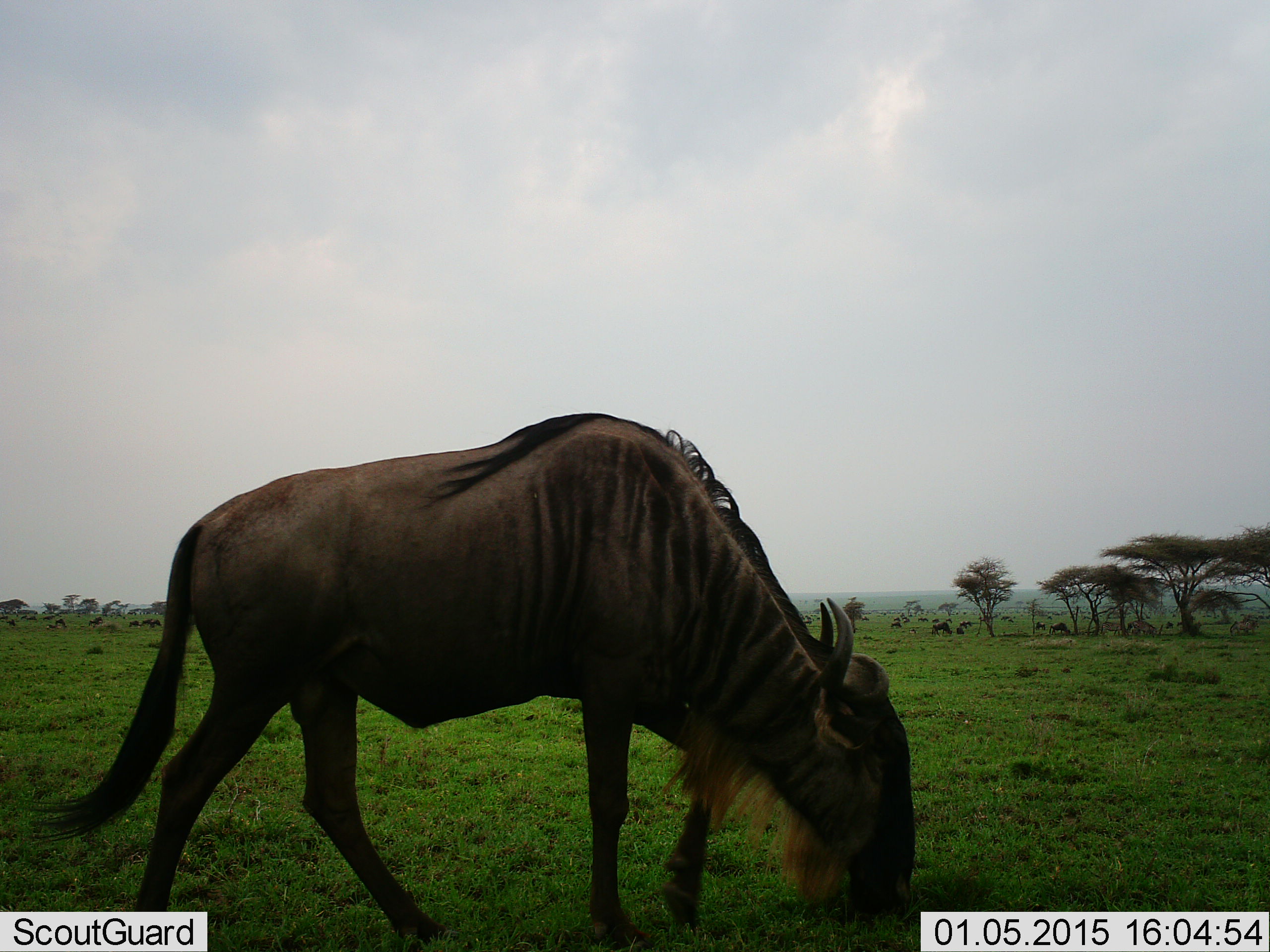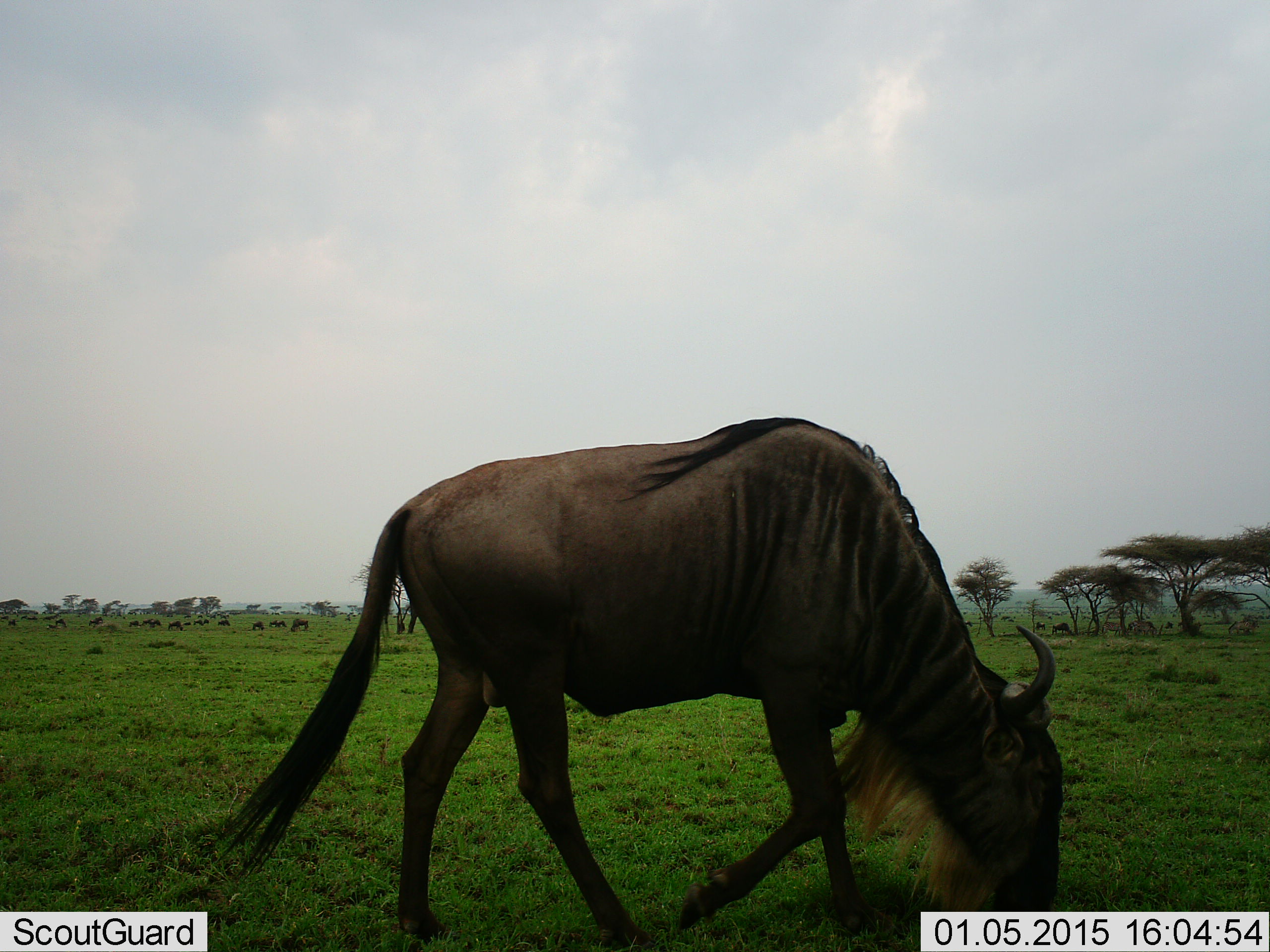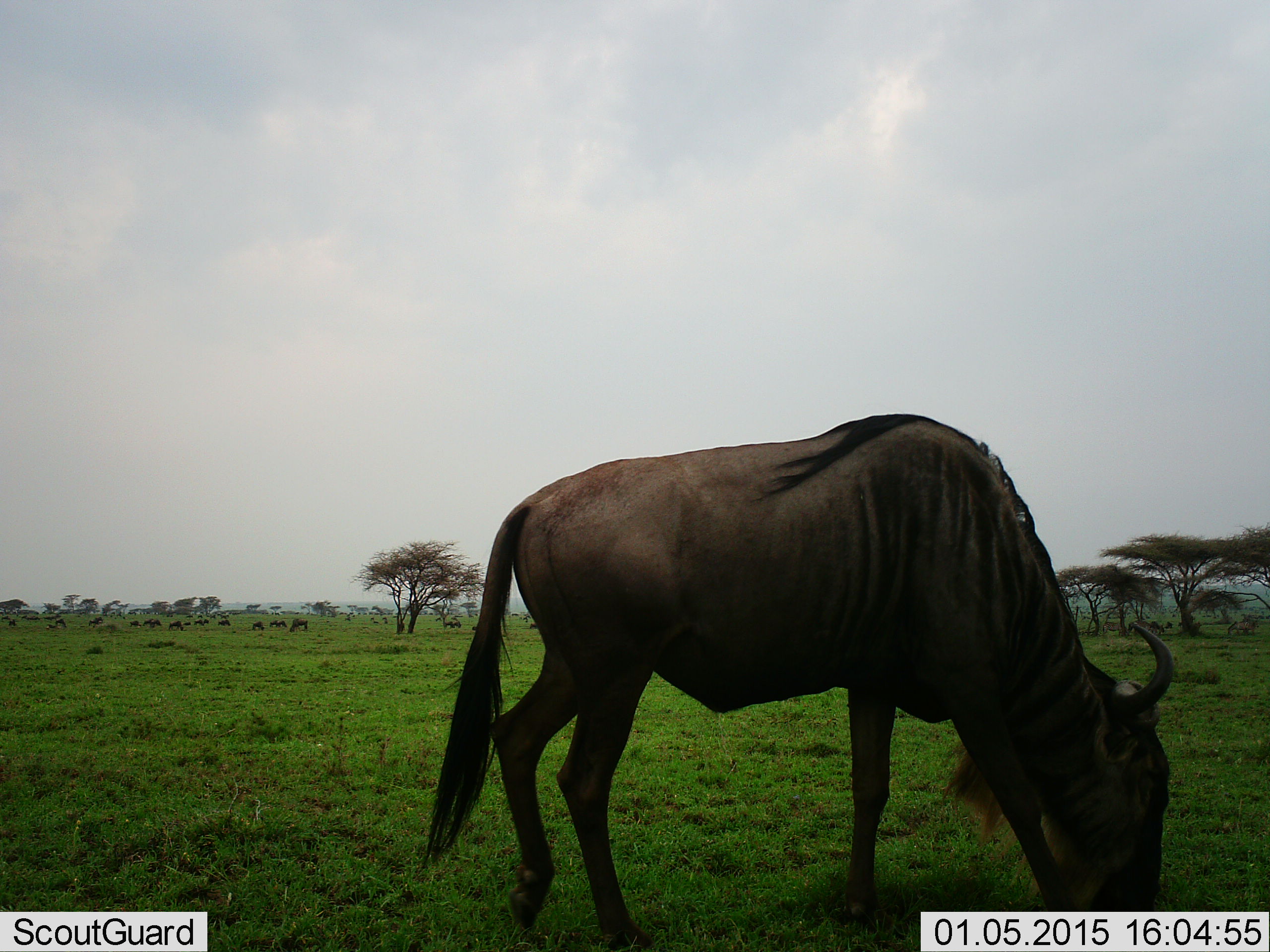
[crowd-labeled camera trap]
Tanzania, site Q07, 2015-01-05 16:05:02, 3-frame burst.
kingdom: Animalia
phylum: Chordata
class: Mammalia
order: Artiodactyla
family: Bovidae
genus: Connochaetes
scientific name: Connochaetes taurinus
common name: blue wildebeest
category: wildebeest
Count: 1.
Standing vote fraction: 20%.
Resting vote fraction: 0%.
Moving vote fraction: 50%.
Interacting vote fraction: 0%.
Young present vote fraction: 0%.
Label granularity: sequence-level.